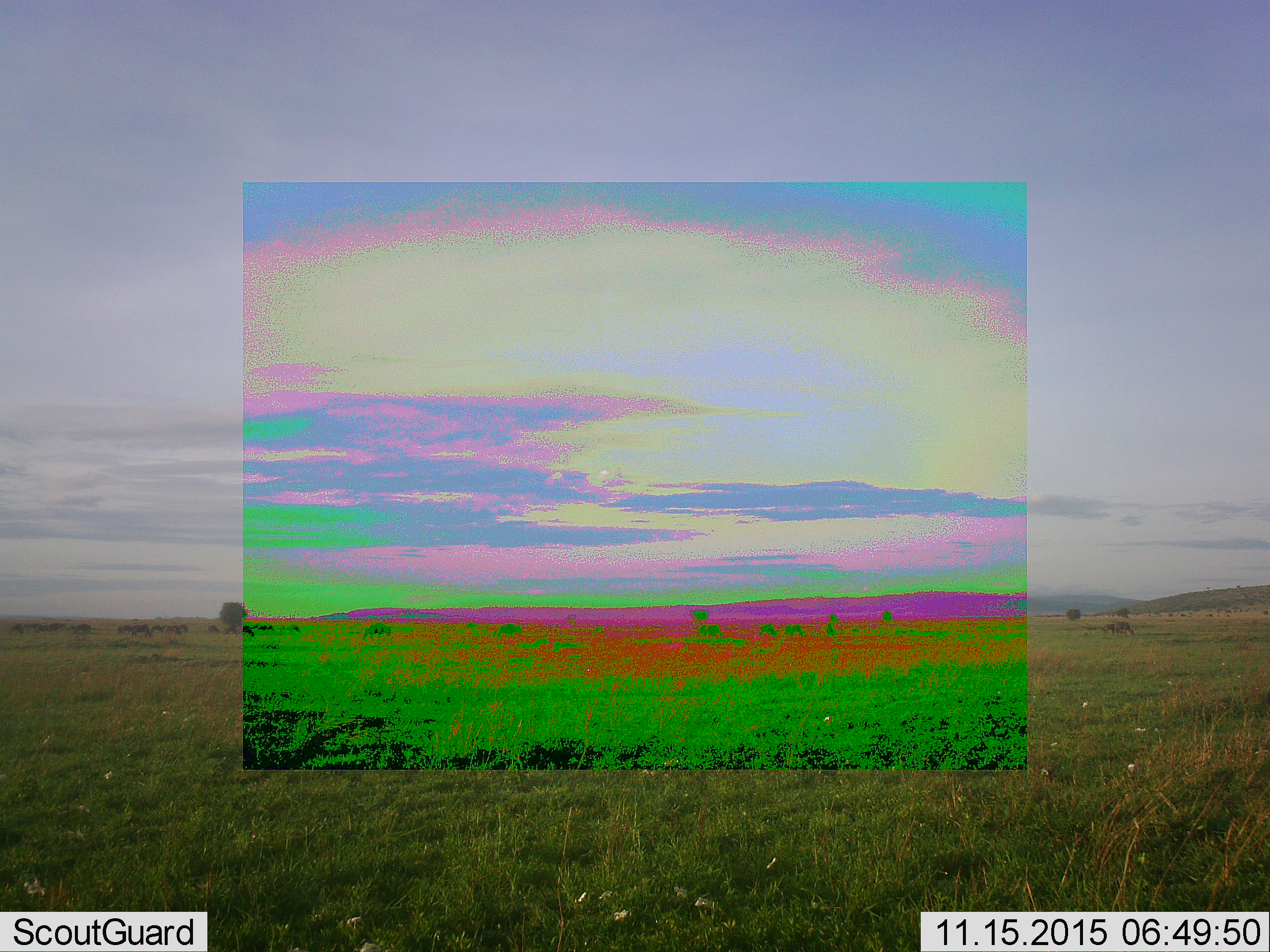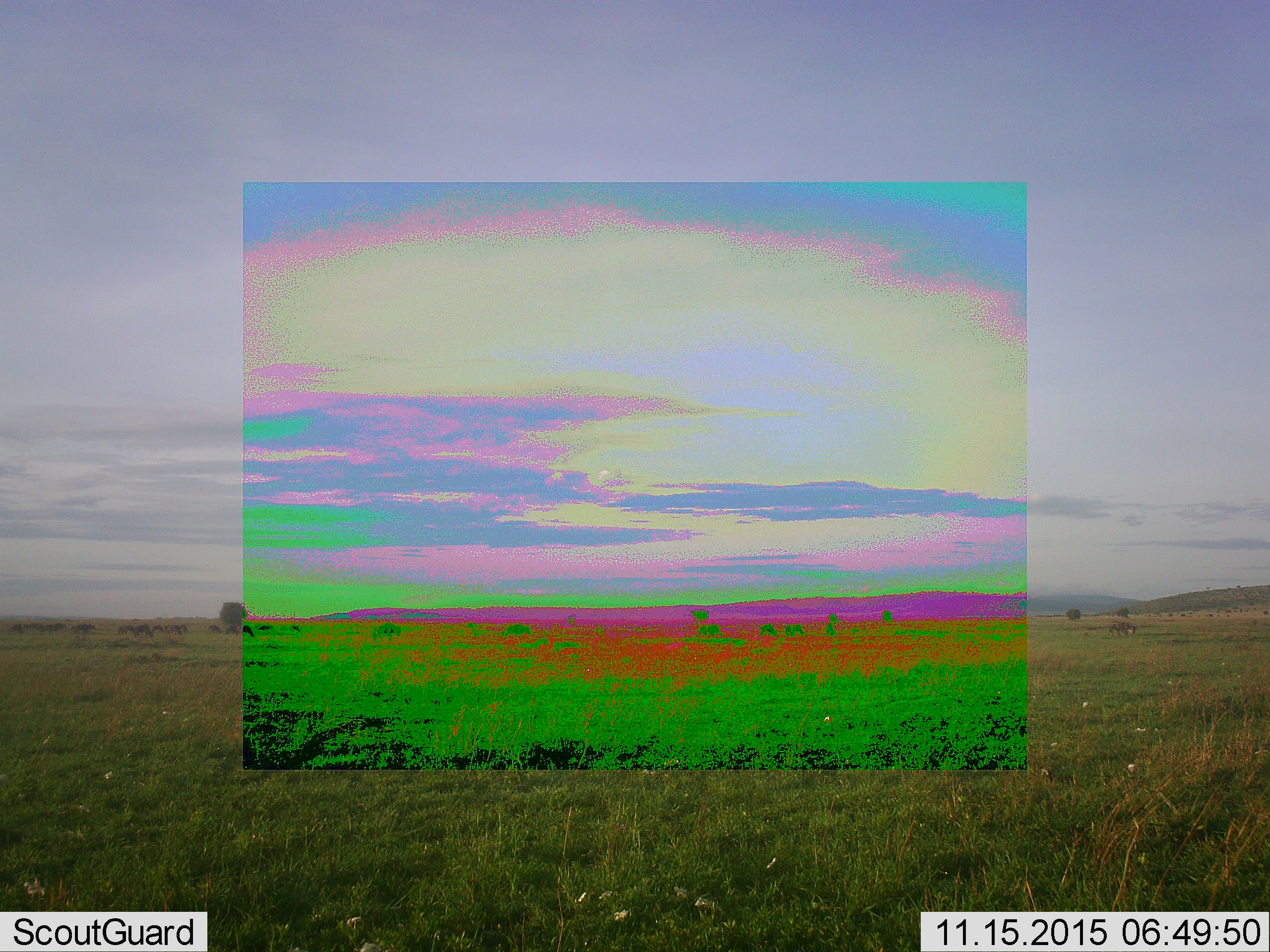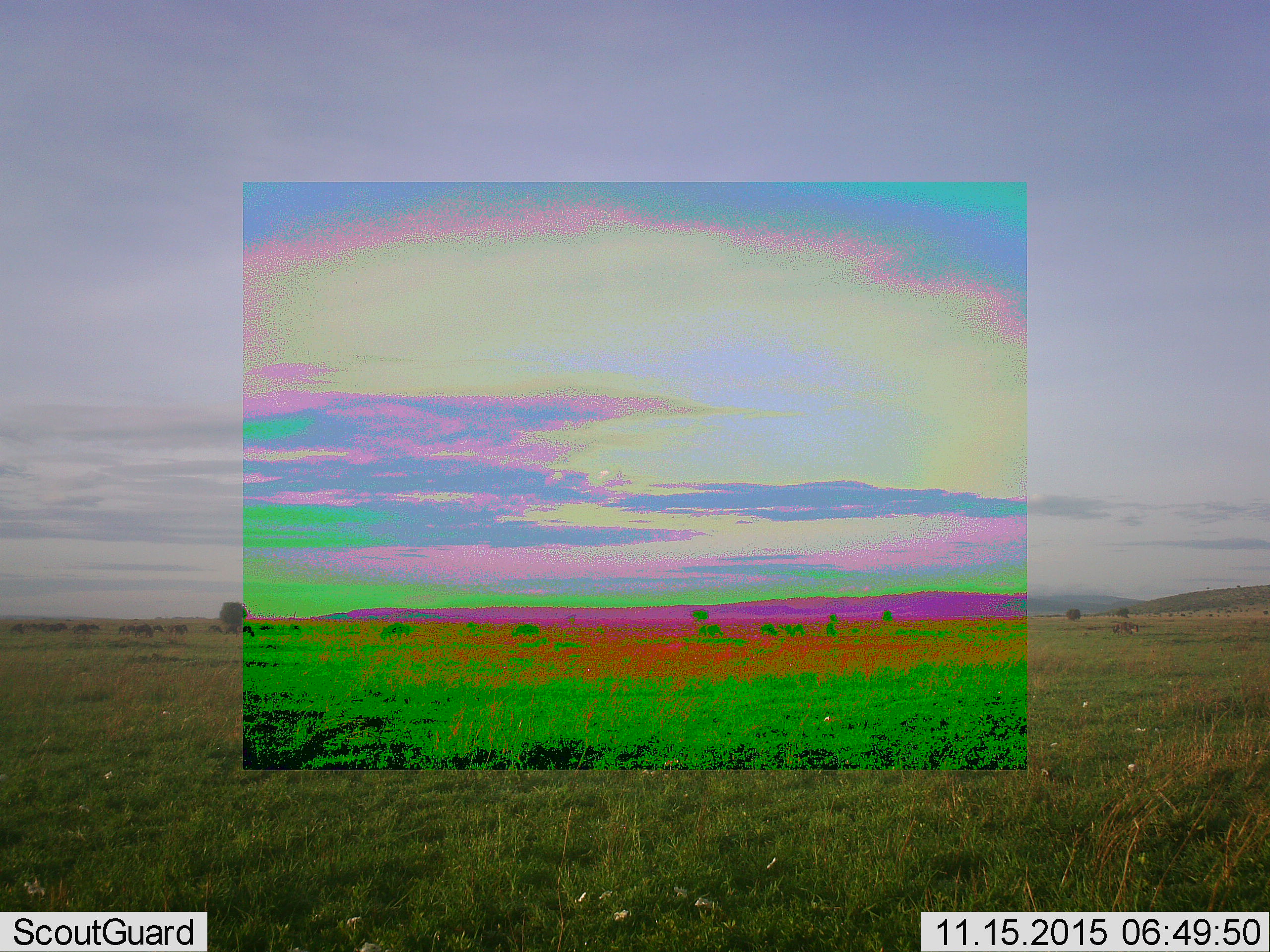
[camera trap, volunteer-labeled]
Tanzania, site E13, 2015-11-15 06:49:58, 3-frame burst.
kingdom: Animalia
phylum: Chordata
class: Mammalia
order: Artiodactyla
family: Bovidae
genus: Connochaetes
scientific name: Connochaetes taurinus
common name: blue wildebeest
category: wildebeest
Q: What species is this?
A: Wildebeest (blue wildebeest) (Connochaetes taurinus).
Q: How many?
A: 11-50.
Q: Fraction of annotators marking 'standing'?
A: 33%.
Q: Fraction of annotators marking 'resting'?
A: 0%.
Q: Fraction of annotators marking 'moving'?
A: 78%.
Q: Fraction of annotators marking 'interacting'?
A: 11%.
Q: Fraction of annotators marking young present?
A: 0%.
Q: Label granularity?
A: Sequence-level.